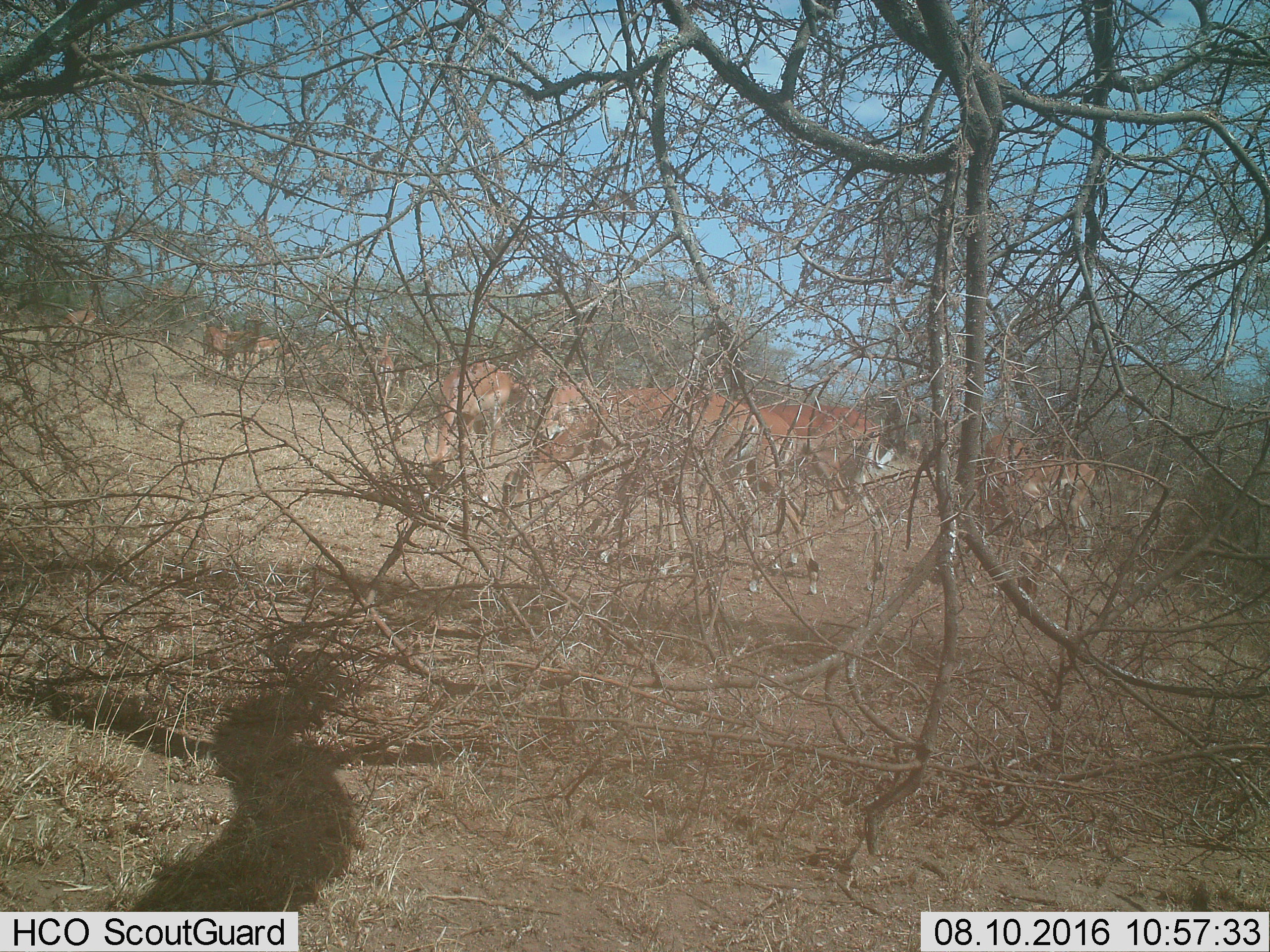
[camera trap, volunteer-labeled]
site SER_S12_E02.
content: unidentified animal